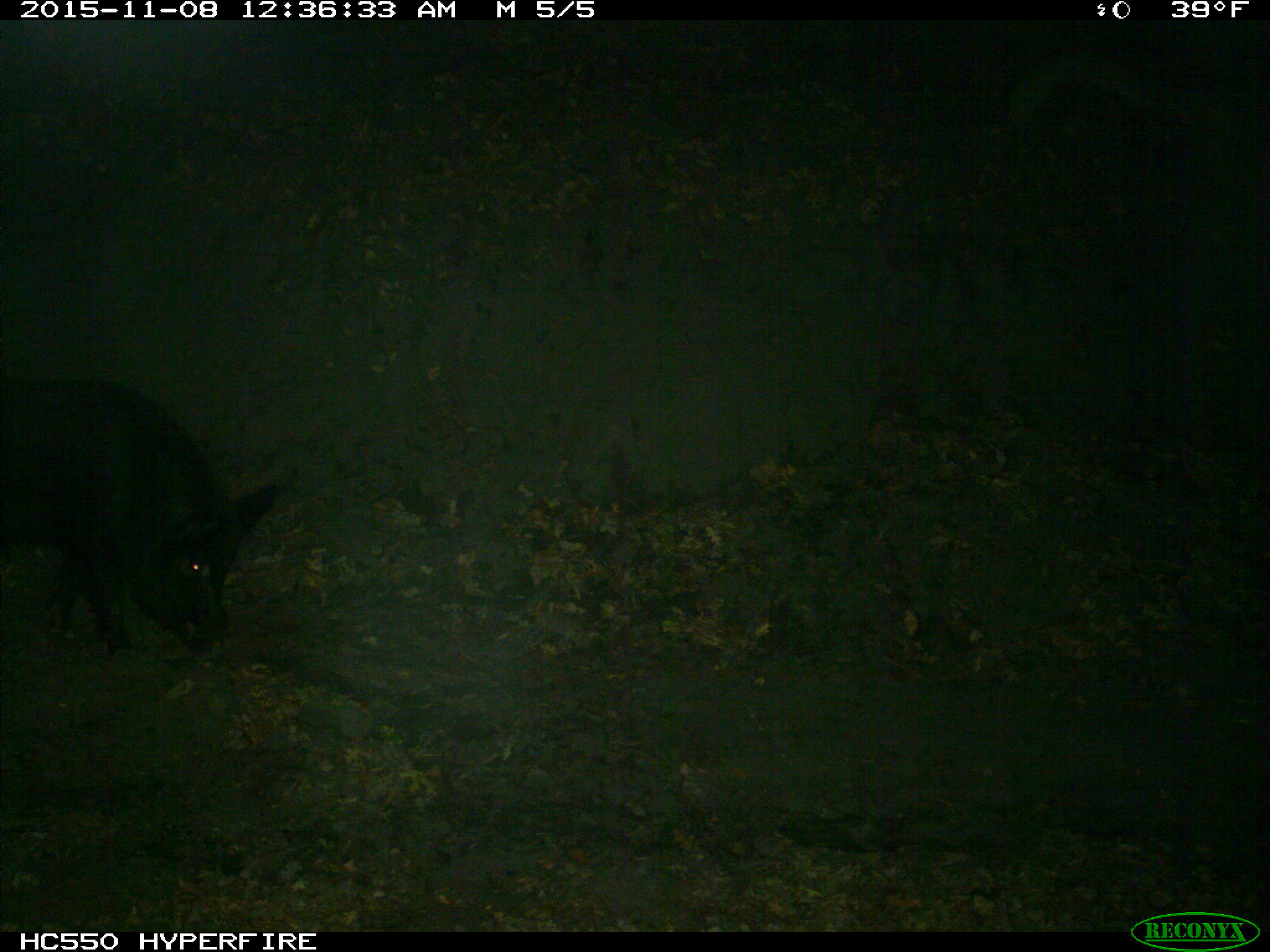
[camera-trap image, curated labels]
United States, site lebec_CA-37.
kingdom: Animalia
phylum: Chordata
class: Mammalia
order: Artiodactyla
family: Suidae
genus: Sus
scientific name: Sus scrofa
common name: wild boar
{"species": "Sus scrofa (wild boar)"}